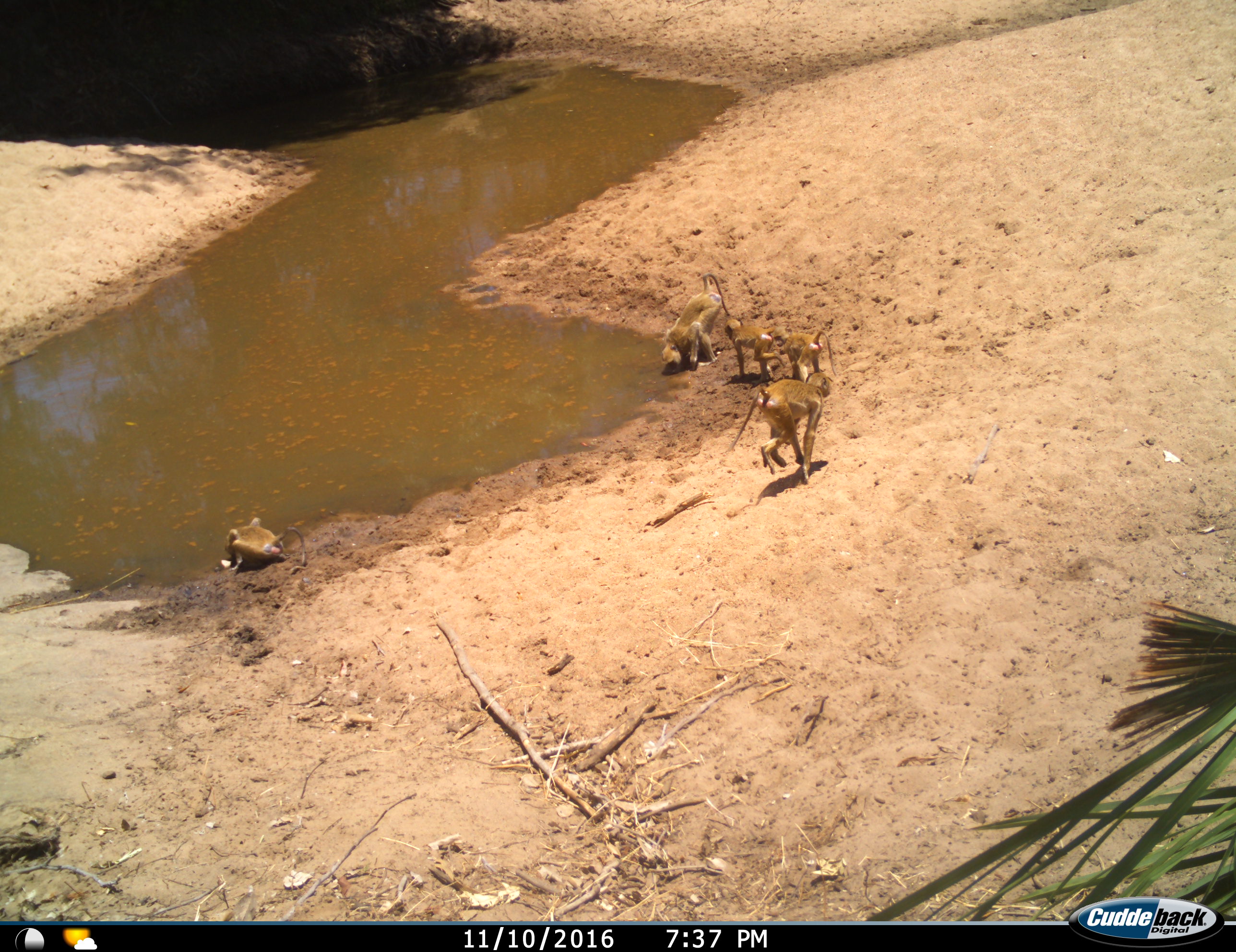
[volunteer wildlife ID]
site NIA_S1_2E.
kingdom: Animalia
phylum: Chordata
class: Mammalia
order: Primates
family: Cercopithecidae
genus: Papio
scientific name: Papio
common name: baboon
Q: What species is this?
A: Baboon (Papio).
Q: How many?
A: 5.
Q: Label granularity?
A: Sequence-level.